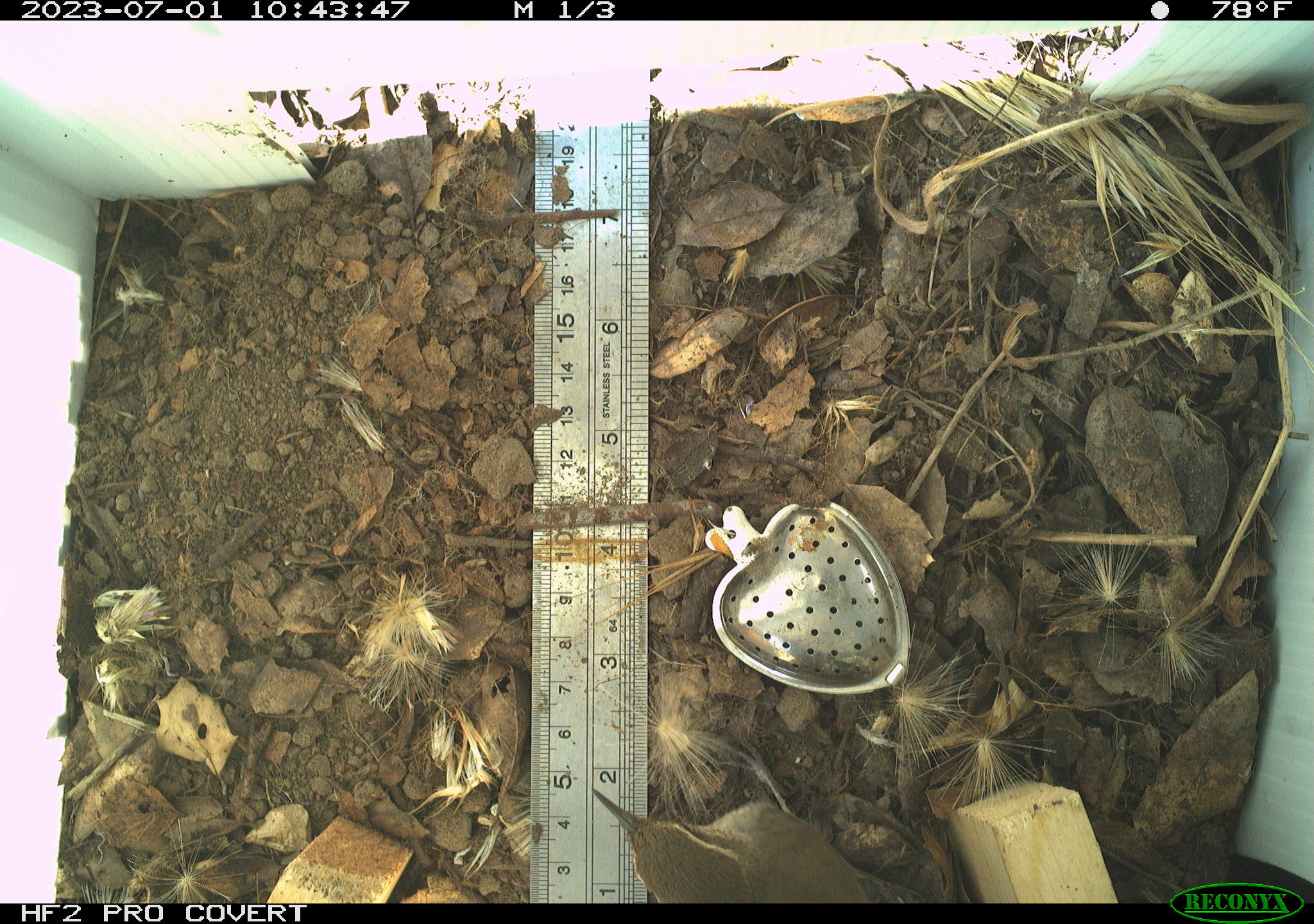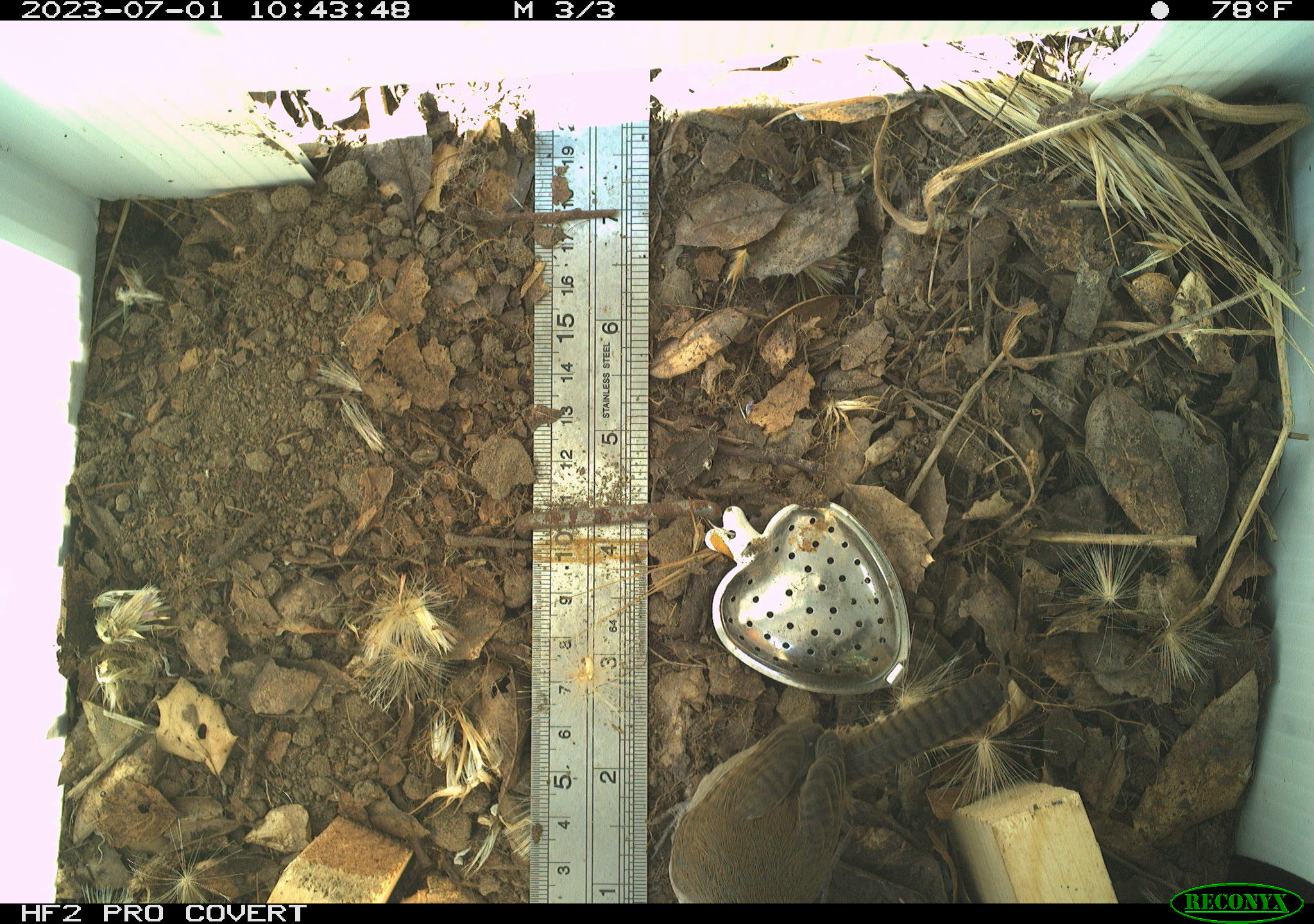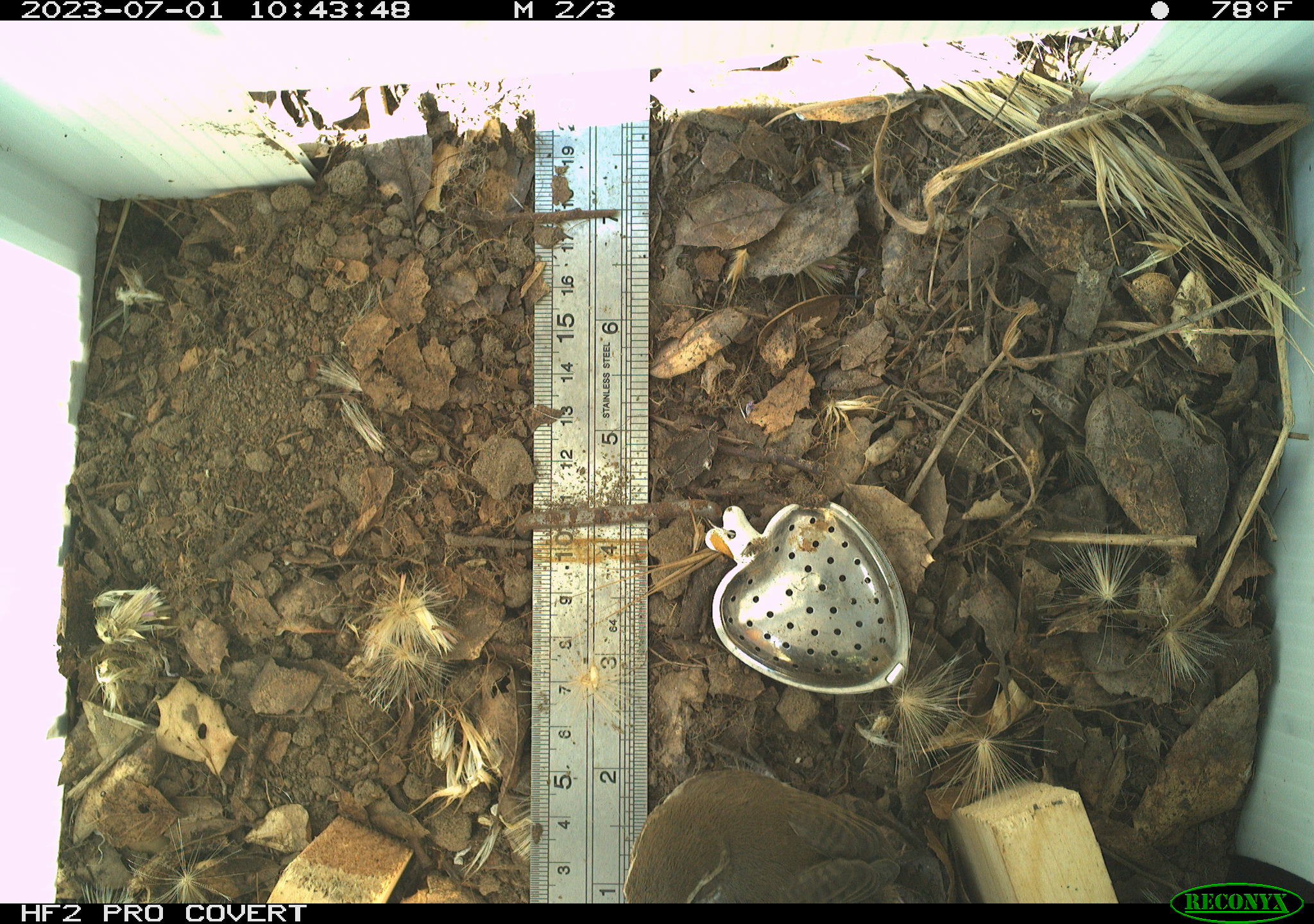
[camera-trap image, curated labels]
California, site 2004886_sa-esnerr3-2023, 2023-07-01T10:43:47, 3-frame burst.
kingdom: Animalia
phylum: Chordata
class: Aves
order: Passeriformes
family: Troglodytidae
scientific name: Troglodytidae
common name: wren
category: troglodytidae family